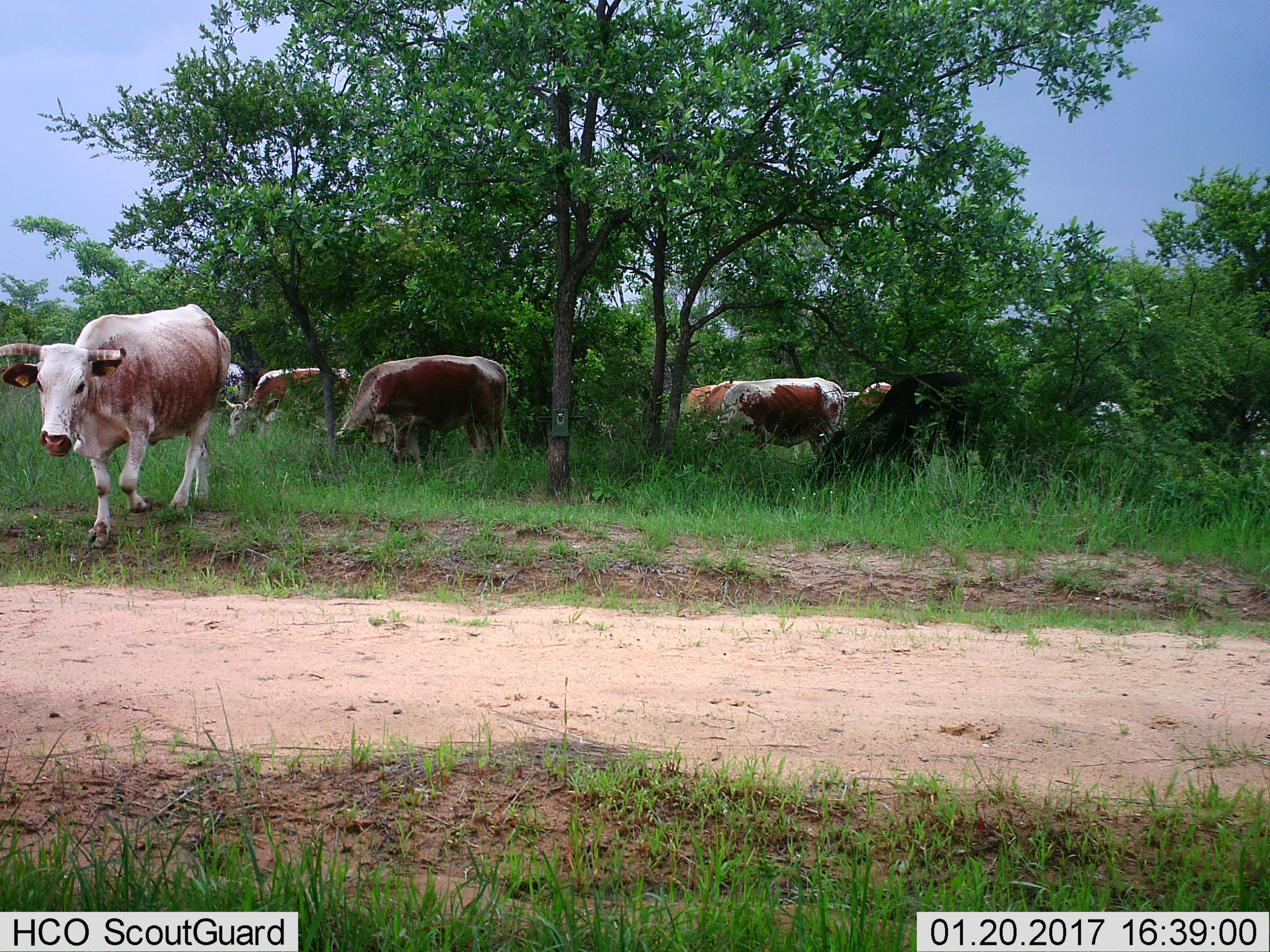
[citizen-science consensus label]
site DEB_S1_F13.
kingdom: Animalia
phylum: Chordata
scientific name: Vertebrata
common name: domestic animal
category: domesticanimal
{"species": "domesticanimal (domestic animal) (Vertebrata)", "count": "7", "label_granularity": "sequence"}